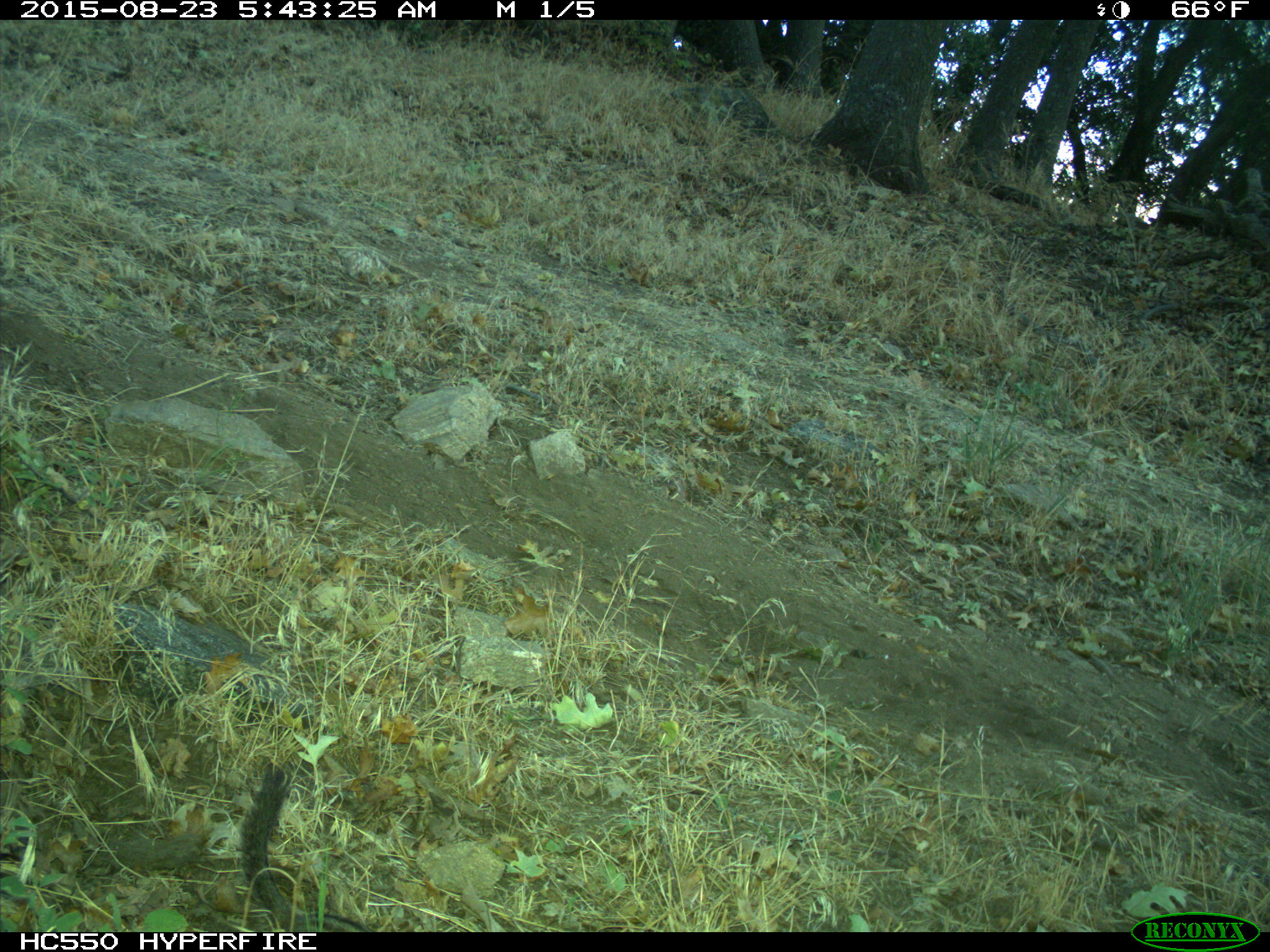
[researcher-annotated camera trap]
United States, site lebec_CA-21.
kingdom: Animalia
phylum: Chordata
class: Mammalia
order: Rodentia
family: Sciuridae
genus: Tamias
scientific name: Tamias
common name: chipmunk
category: unidentified chipmunk